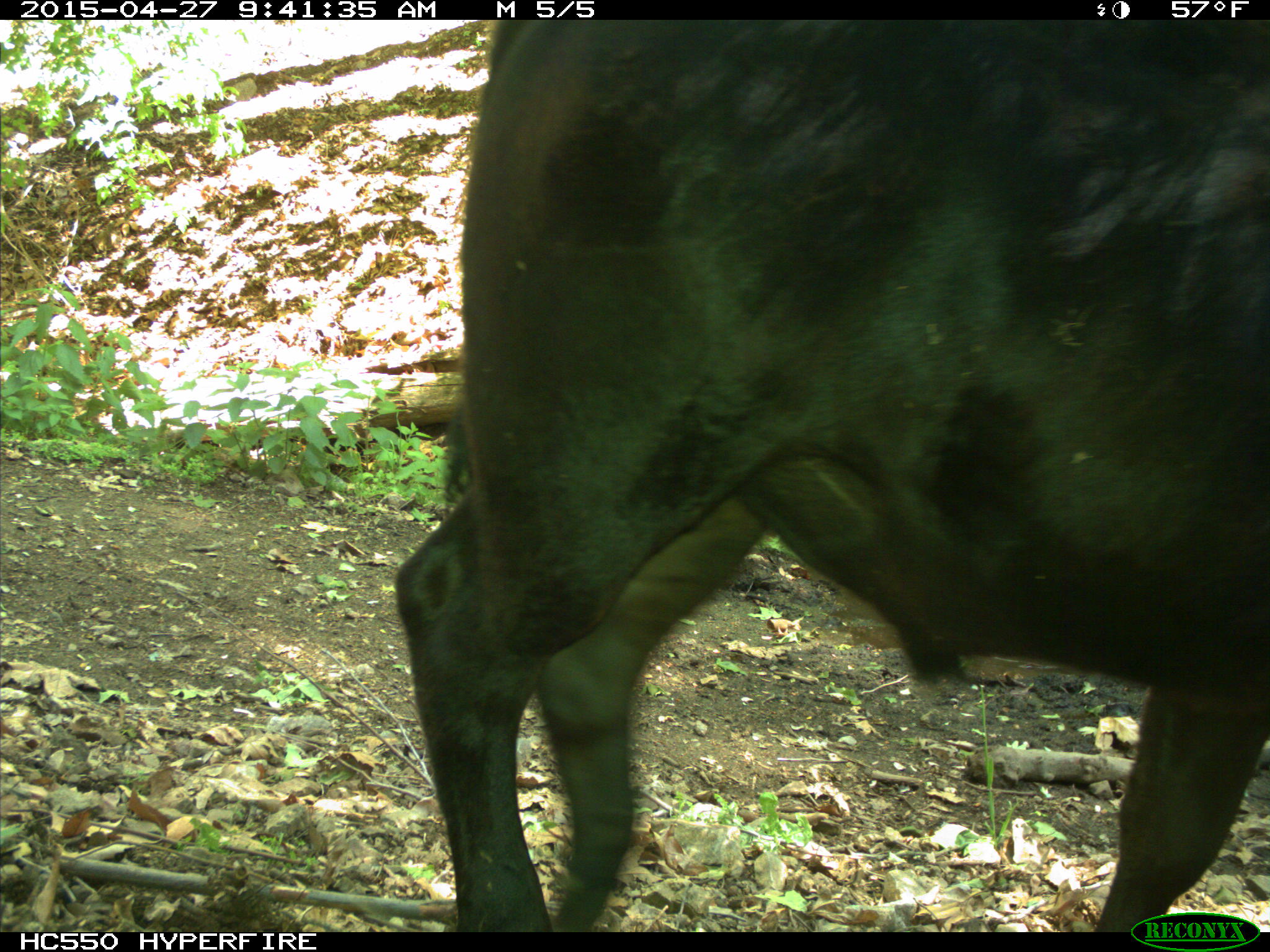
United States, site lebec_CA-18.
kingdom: Animalia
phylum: Chordata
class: Mammalia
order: Artiodactyla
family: Bovidae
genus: Bos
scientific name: Bos taurus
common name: domestic cow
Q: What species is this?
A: Bos taurus (domestic cow).